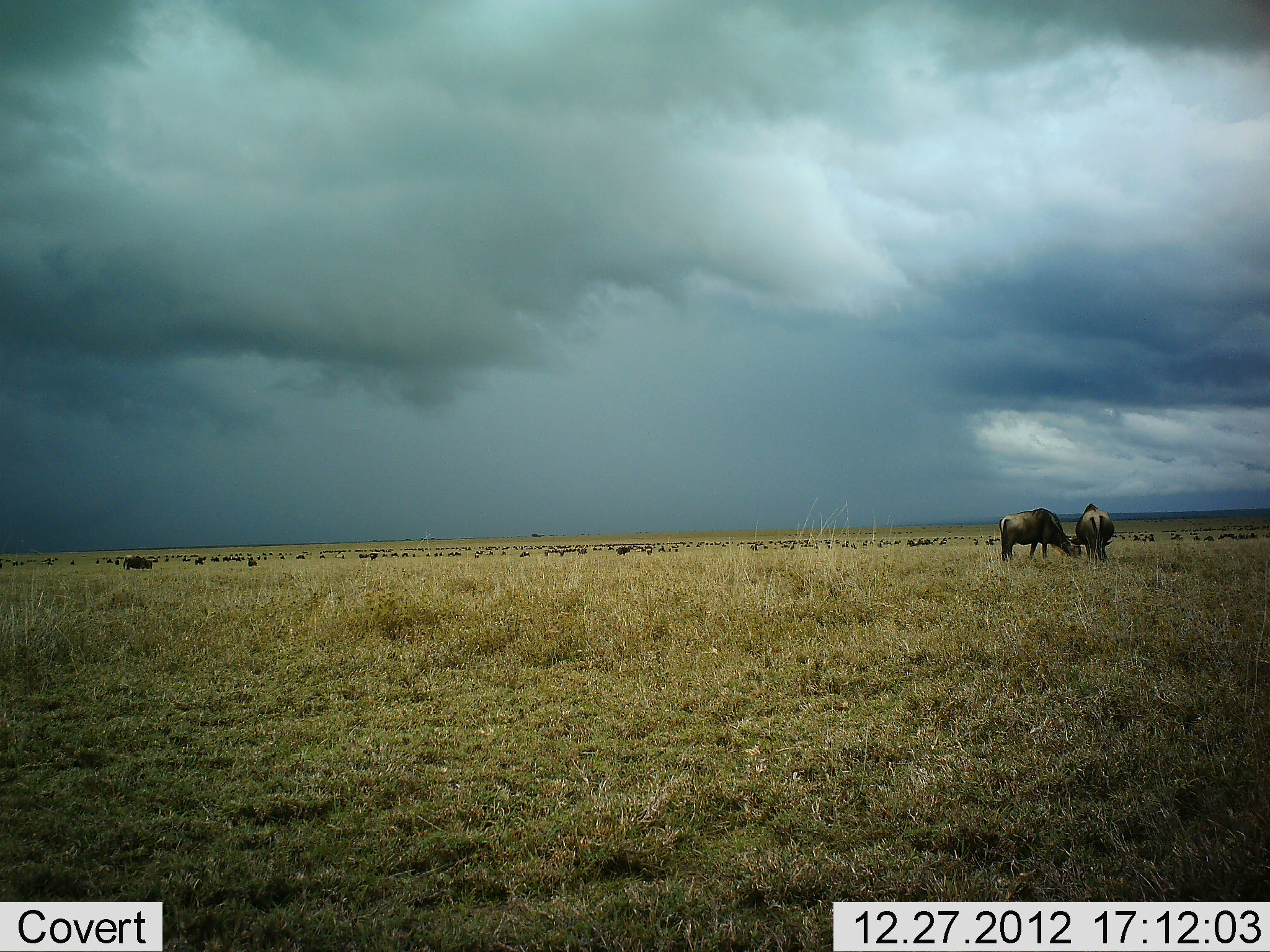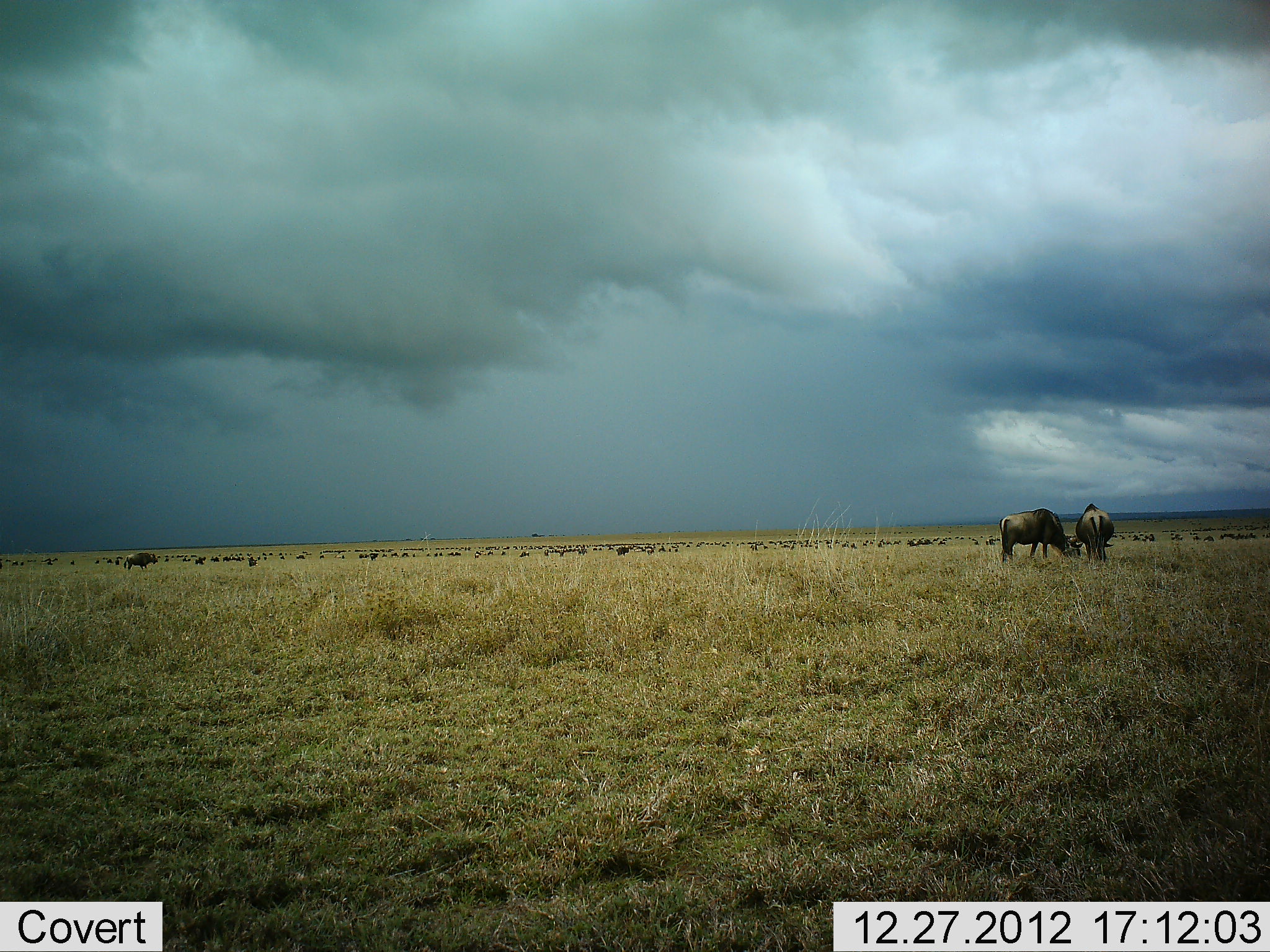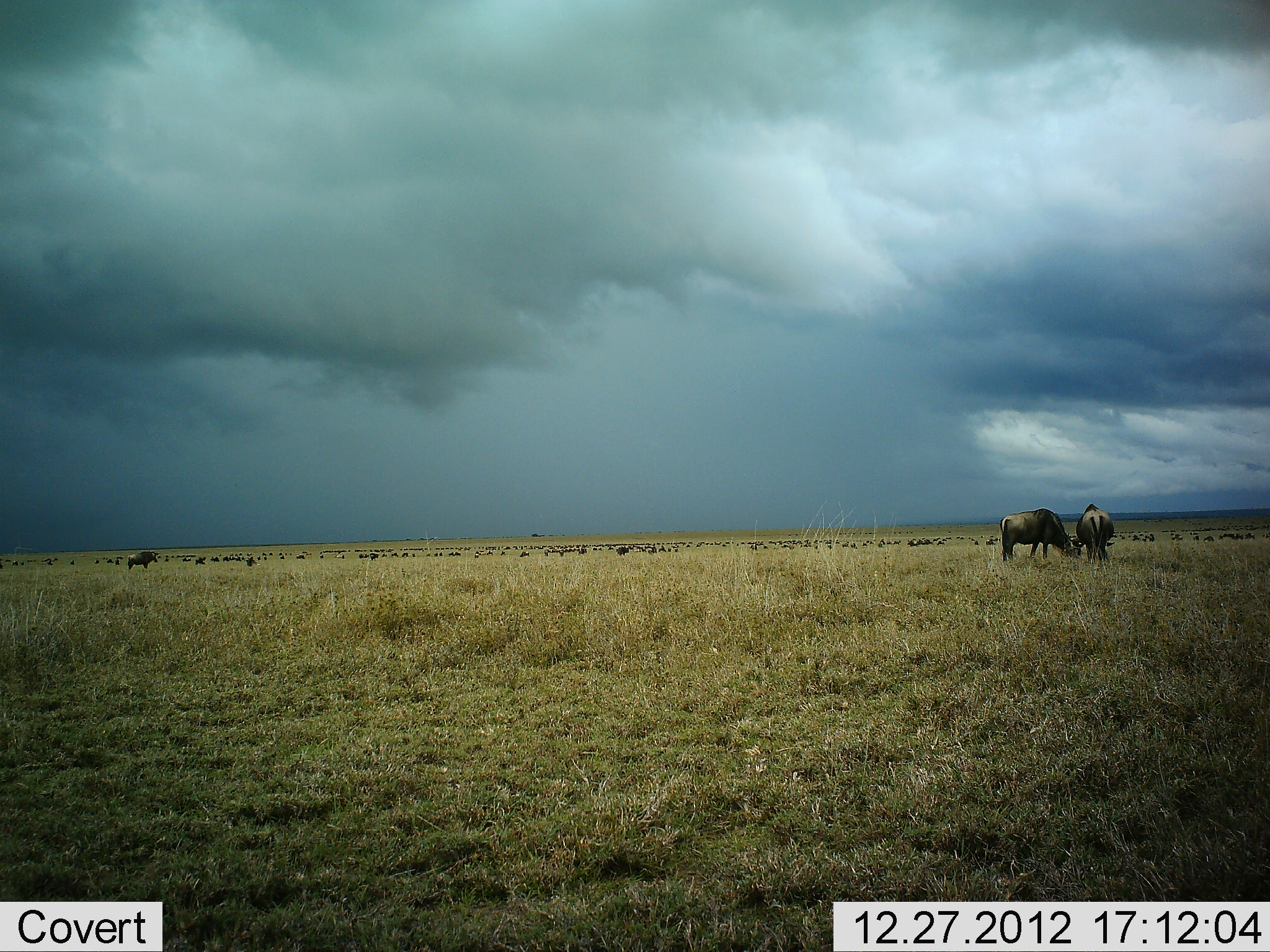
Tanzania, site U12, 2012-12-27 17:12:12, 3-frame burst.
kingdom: Animalia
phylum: Chordata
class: Mammalia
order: Artiodactyla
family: Bovidae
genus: Connochaetes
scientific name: Connochaetes taurinus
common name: blue wildebeest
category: wildebeest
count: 51+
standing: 50%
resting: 10%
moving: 30%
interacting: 0%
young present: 0%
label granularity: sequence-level